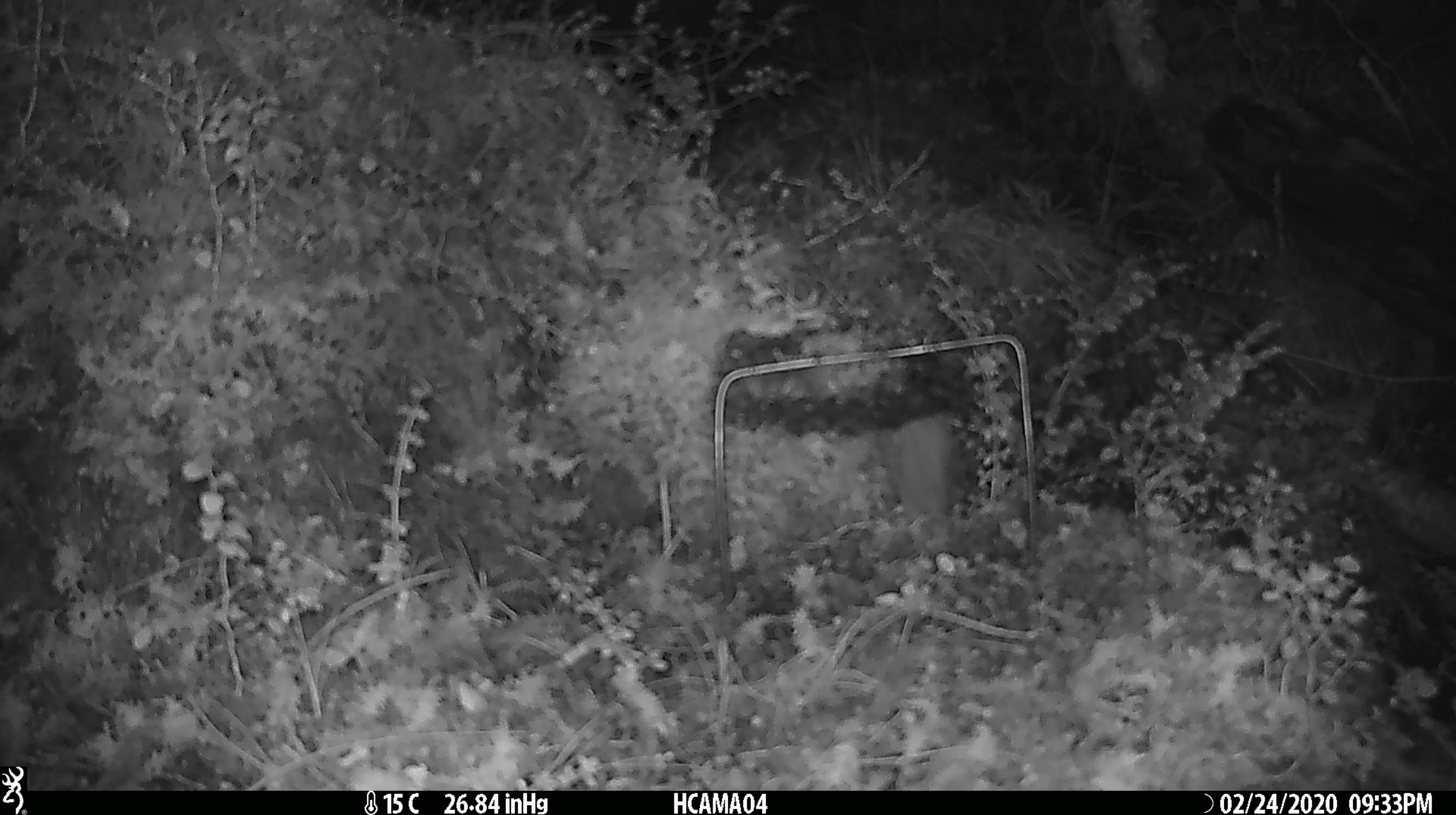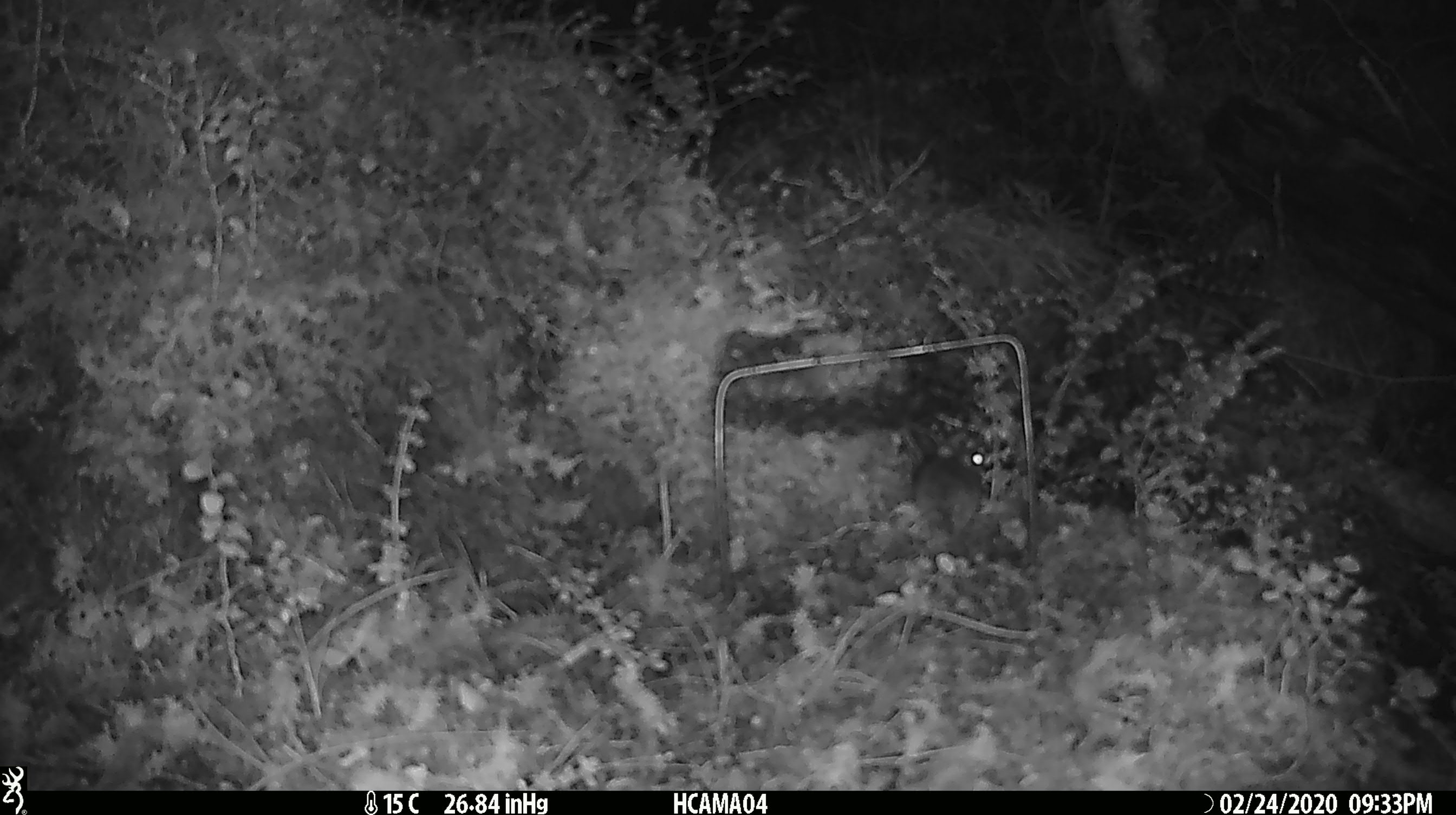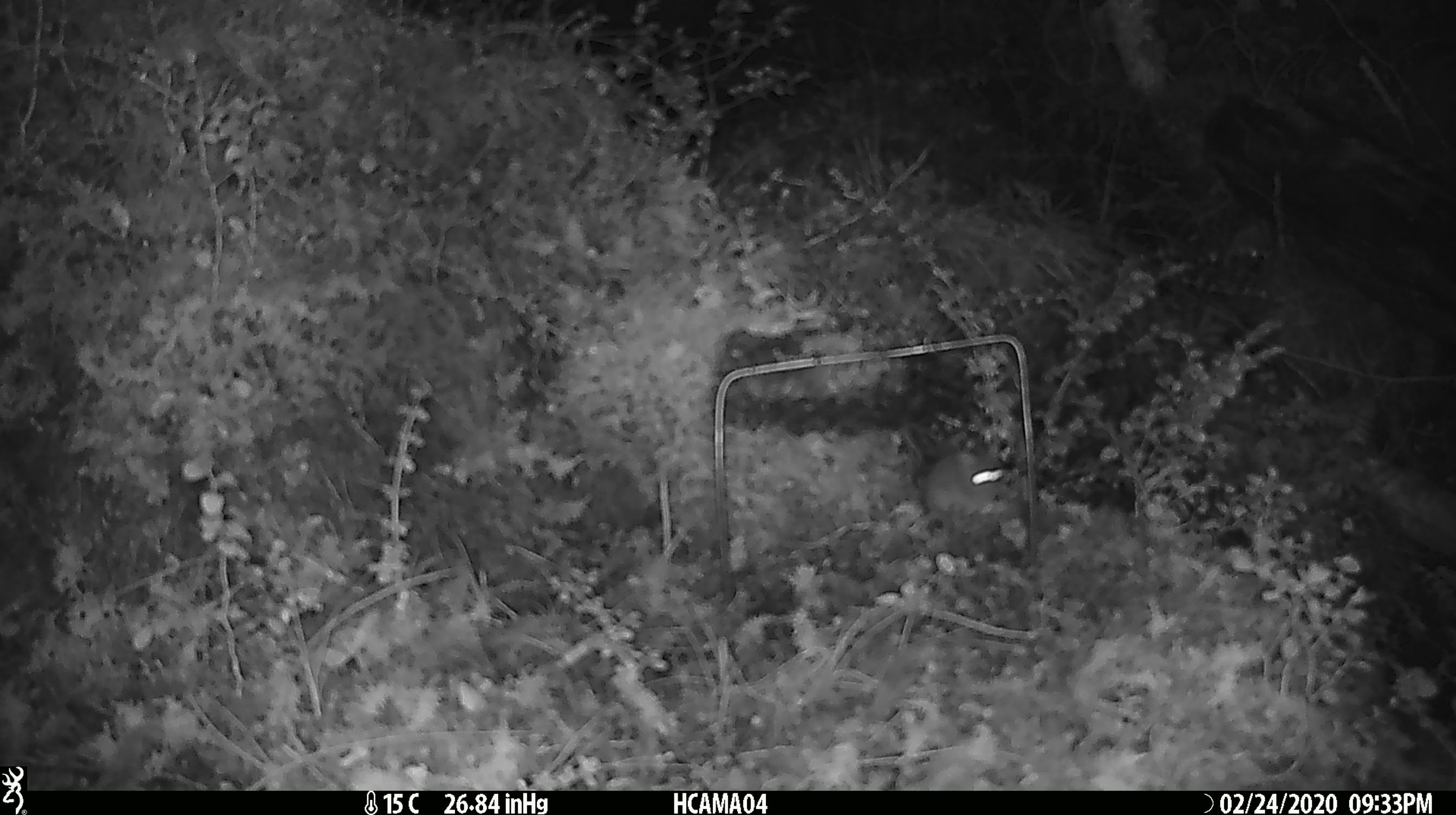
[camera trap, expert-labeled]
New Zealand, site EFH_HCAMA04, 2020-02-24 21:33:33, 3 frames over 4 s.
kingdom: Animalia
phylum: Chordata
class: Mammalia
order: Rodentia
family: Muridae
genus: Mus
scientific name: Mus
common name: mouse